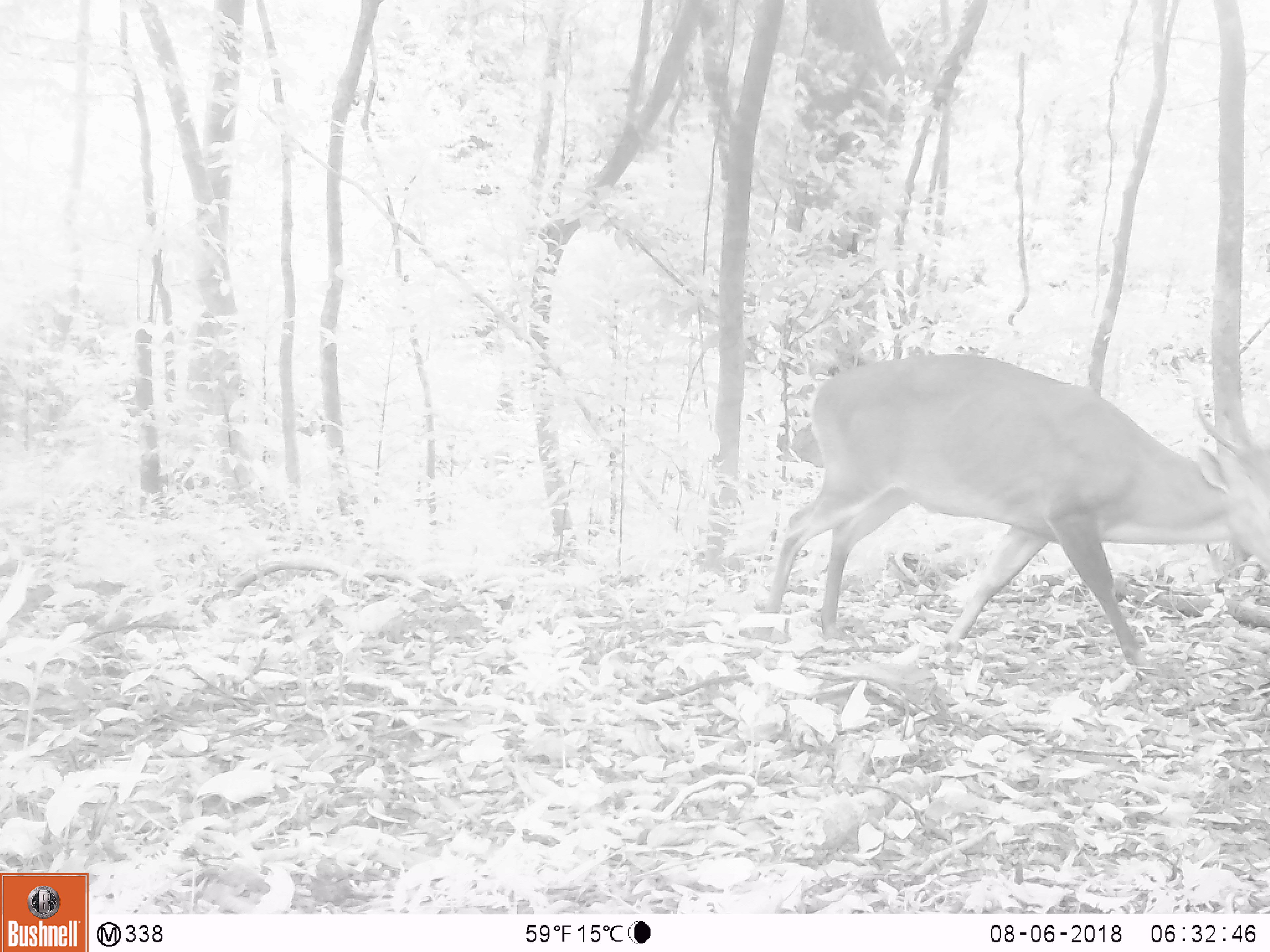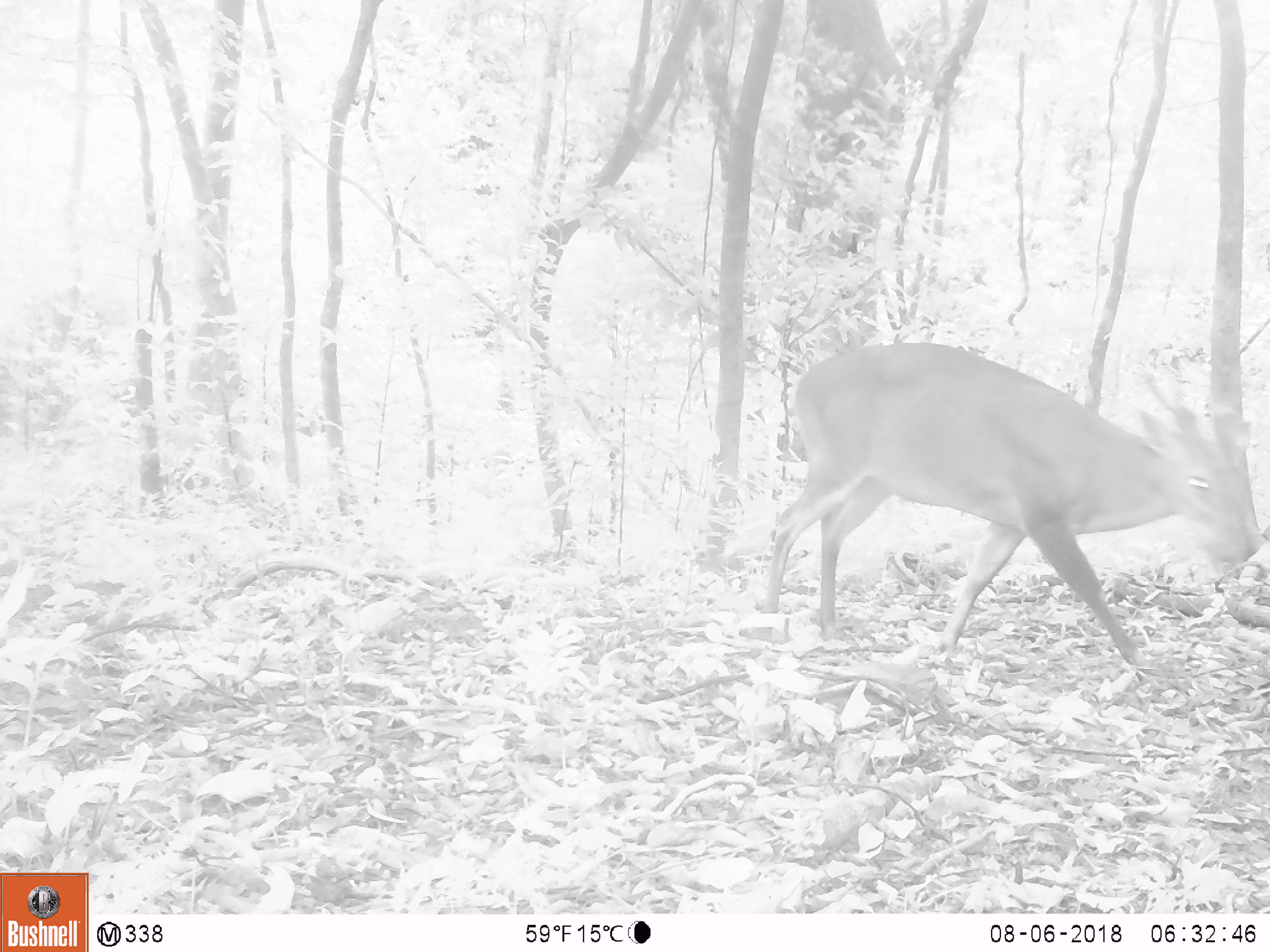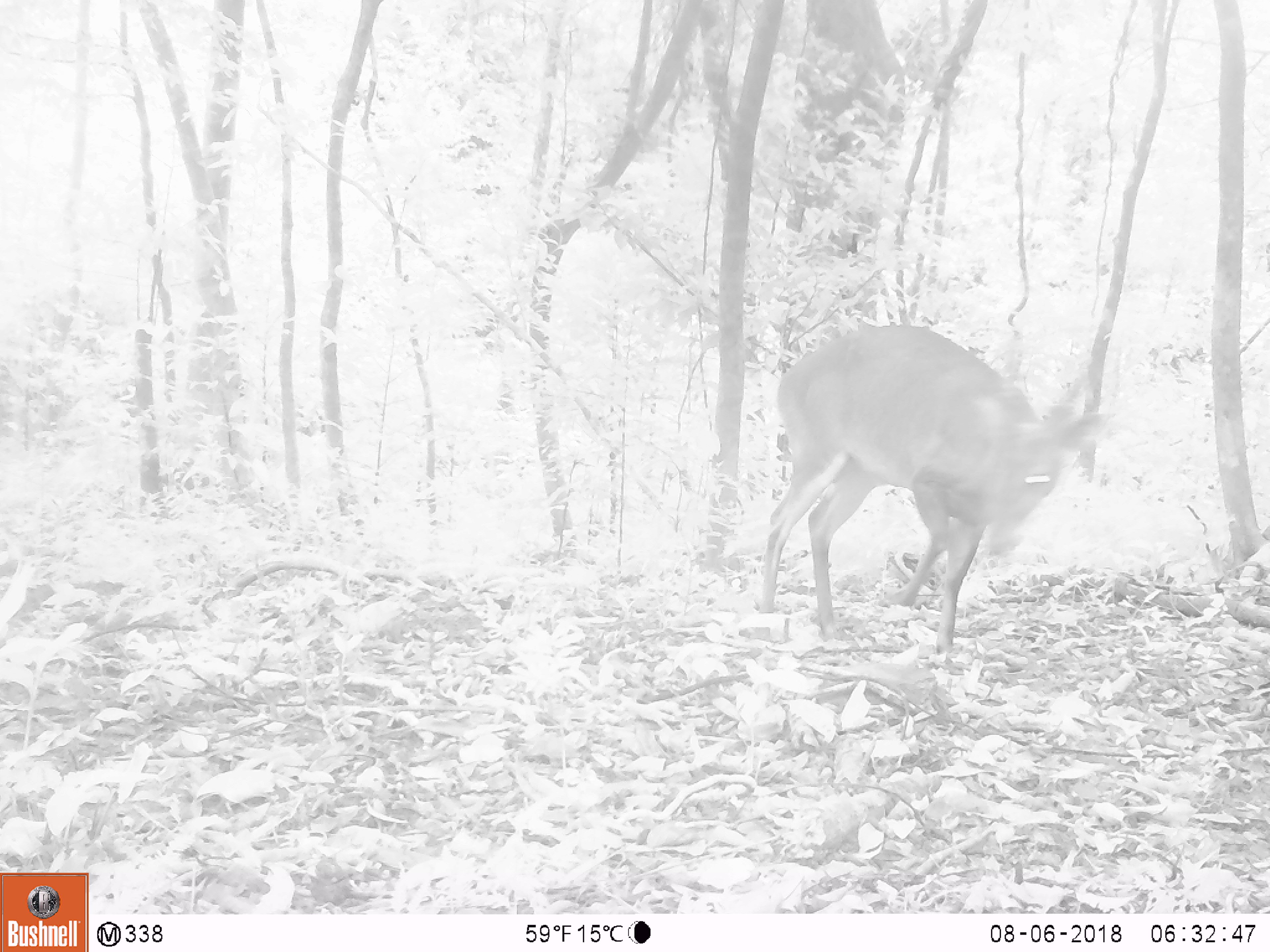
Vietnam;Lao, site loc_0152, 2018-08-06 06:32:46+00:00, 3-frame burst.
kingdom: Animalia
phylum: Chordata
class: Mammalia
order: Artiodactyla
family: Cervidae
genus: Muntiacus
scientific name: Muntiacus vuquangensis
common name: large-antlered muntjac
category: large antlered muntjac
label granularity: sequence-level